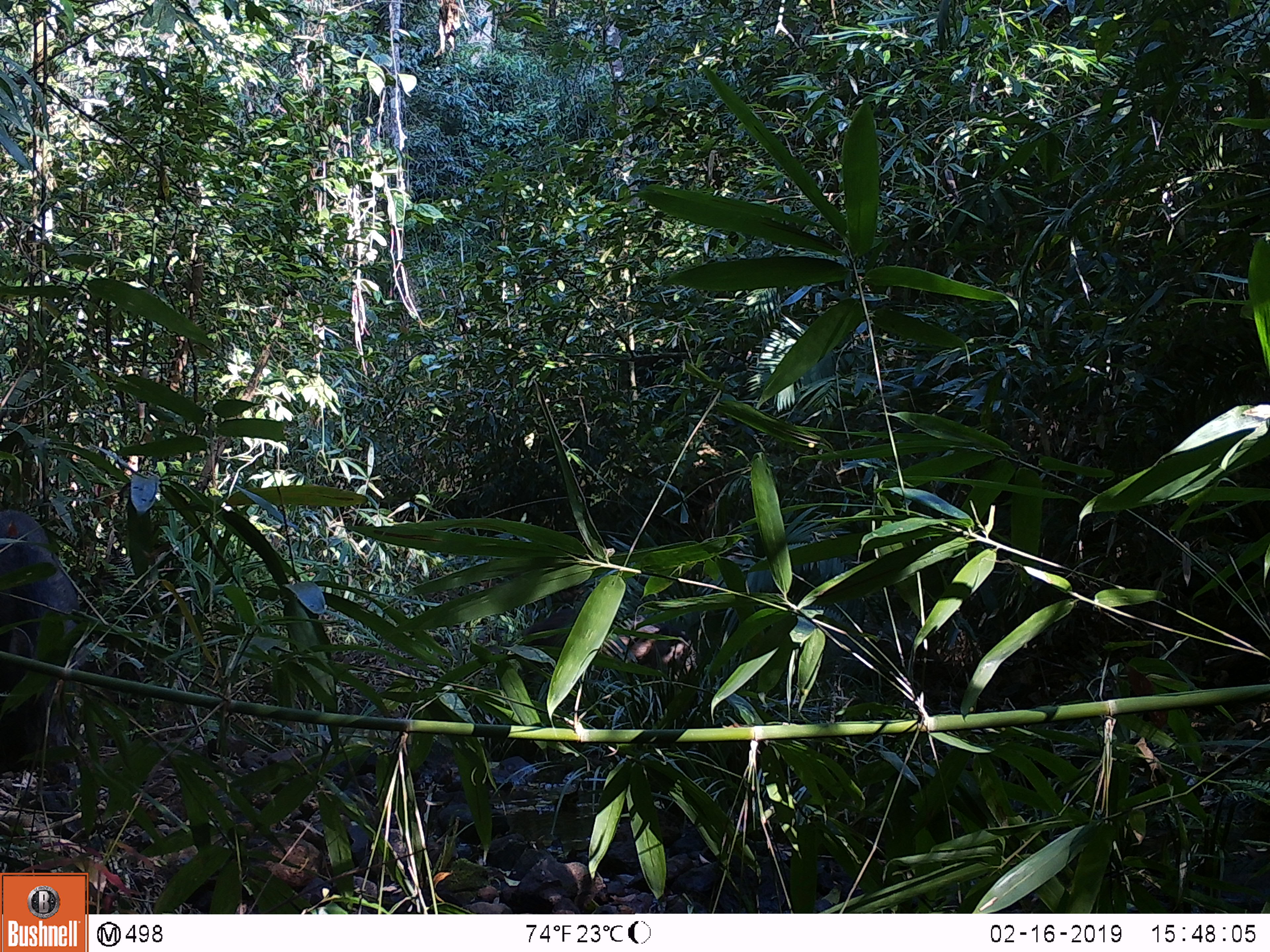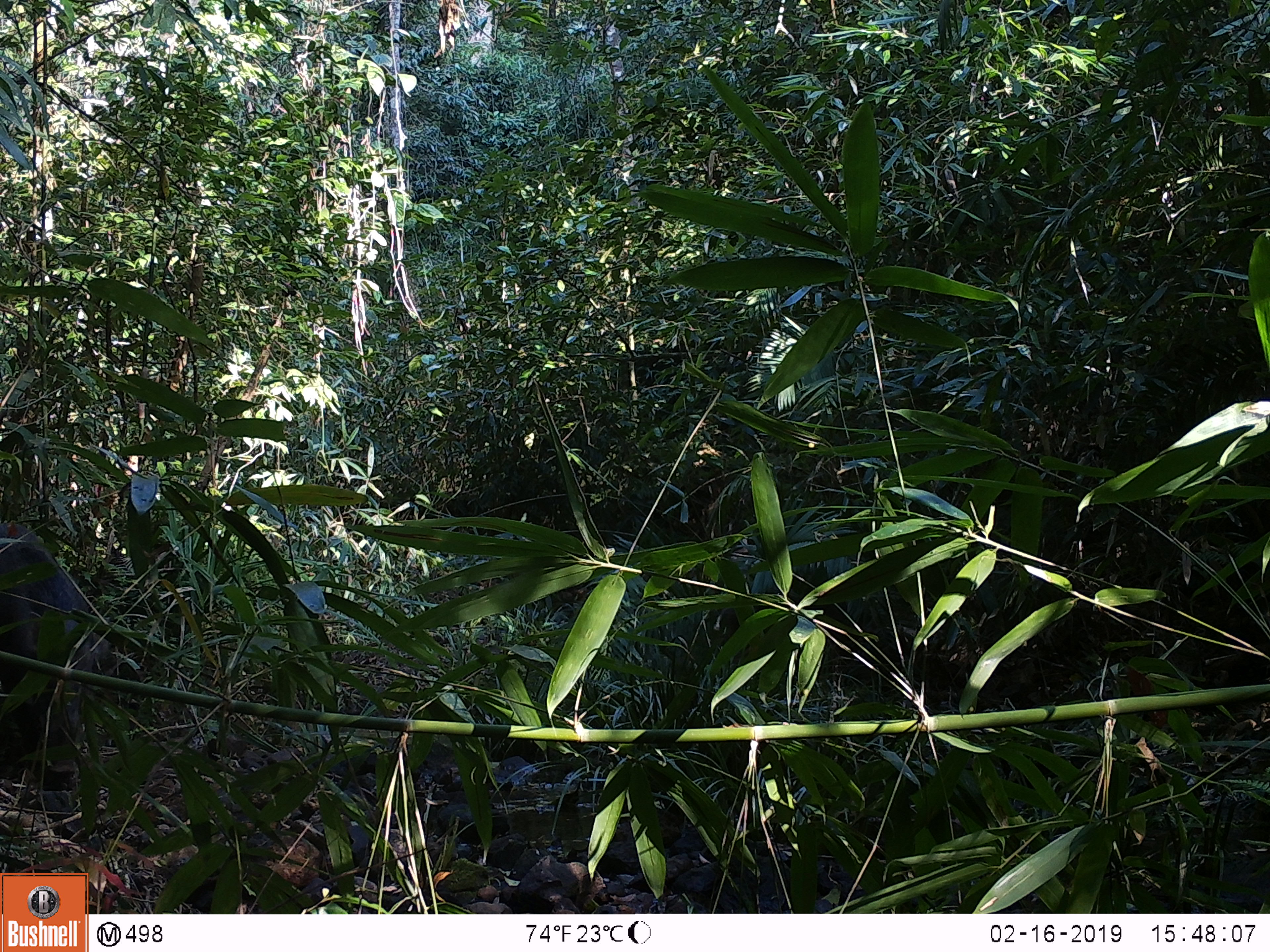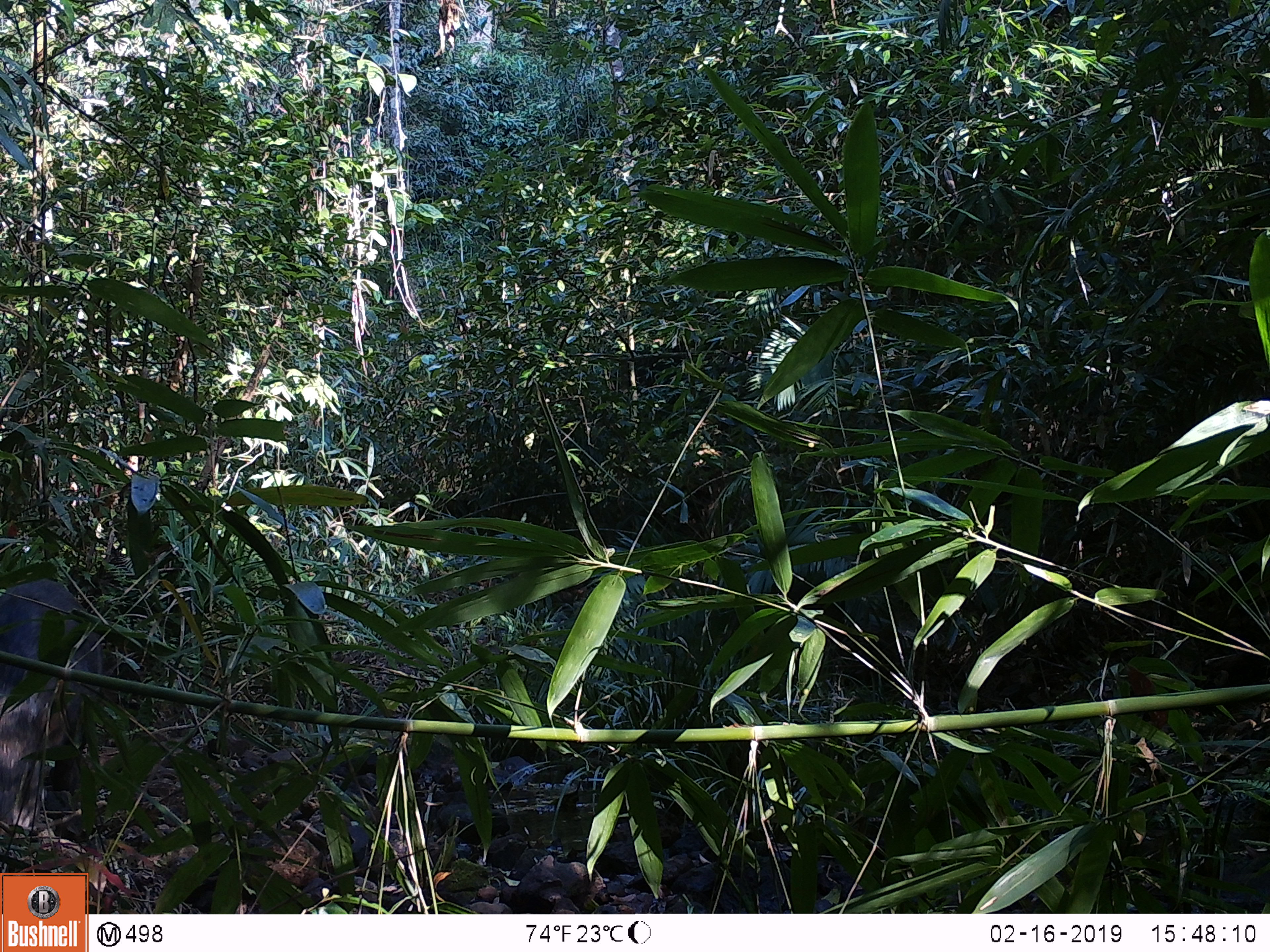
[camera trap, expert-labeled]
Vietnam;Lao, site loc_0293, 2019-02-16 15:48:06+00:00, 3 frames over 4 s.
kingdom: Animalia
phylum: Chordata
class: Mammalia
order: Artiodactyla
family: Suidae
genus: Sus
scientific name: Sus scrofa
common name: eurasian wild pig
Eurasian wild pig (Sus scrofa). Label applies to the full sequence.